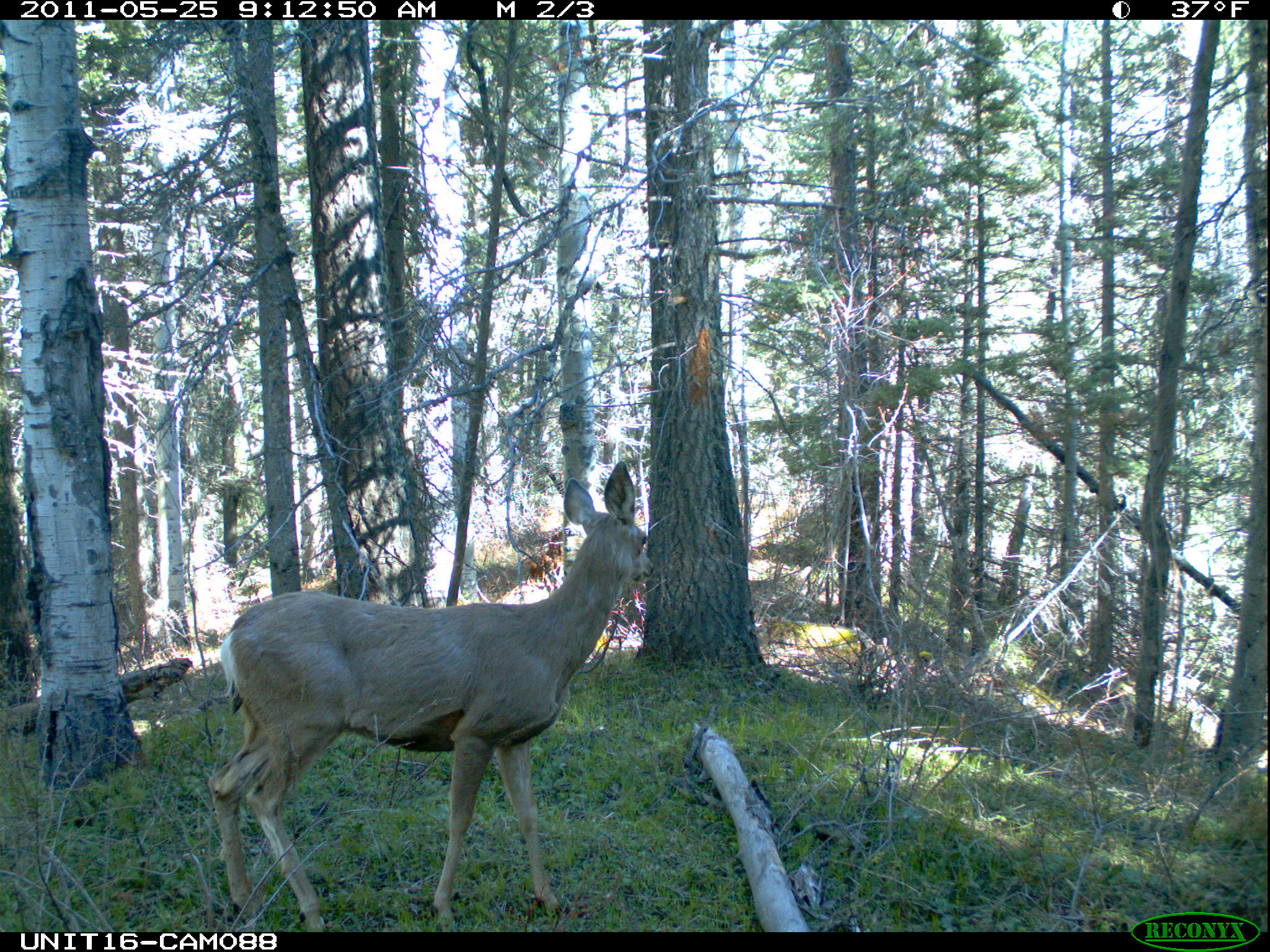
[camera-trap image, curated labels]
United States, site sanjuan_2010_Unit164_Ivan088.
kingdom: Animalia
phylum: Chordata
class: Mammalia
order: Artiodactyla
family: Cervidae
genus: Odocoileus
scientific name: Odocoileus hemionus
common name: mule deer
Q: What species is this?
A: Odocoileus hemionus (mule deer).